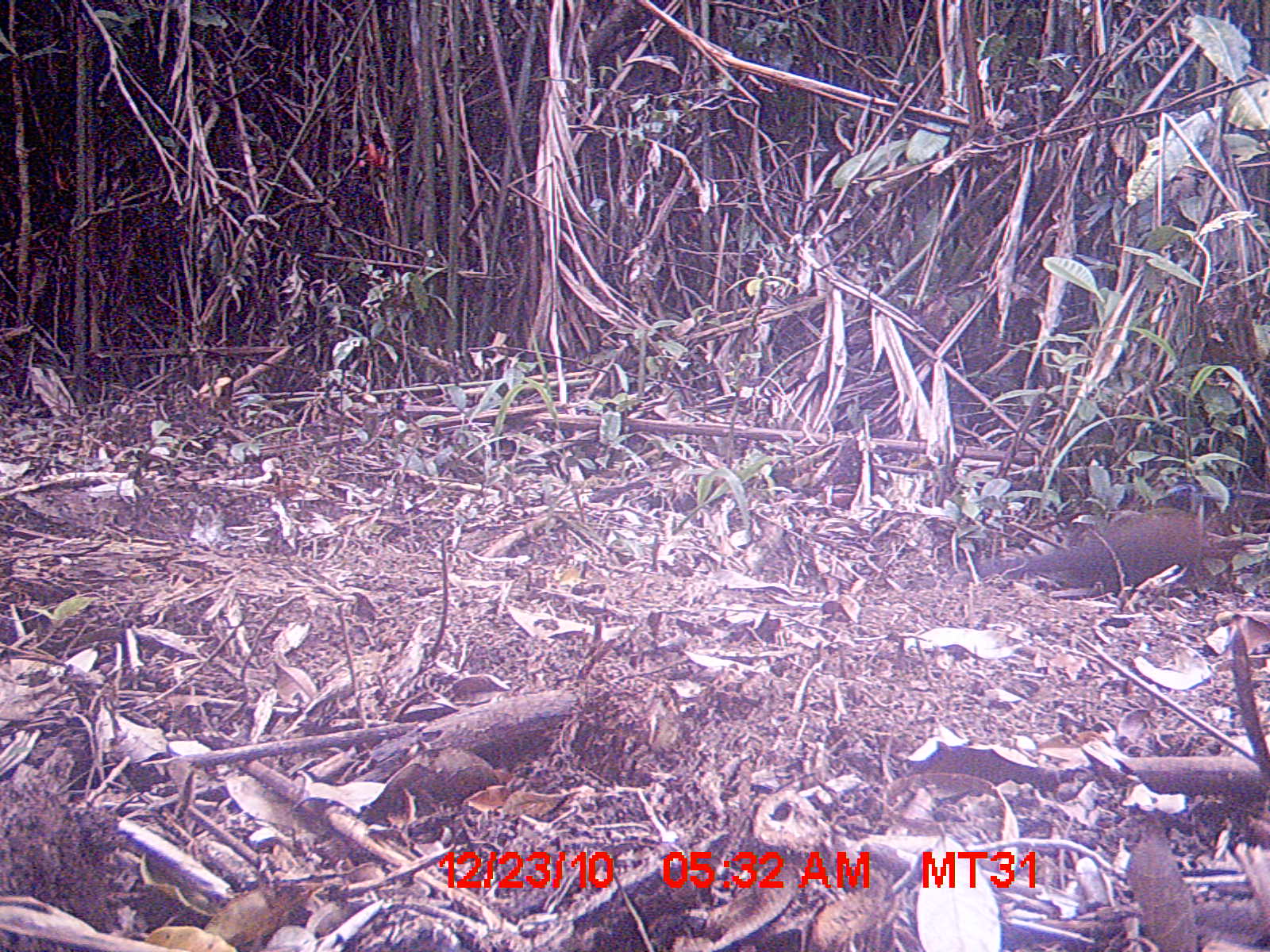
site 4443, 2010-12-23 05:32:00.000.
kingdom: Animalia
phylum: Chordata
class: Aves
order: Cuculiformes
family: Cuculidae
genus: Coua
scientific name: Coua serriana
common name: red-breasted coua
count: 1